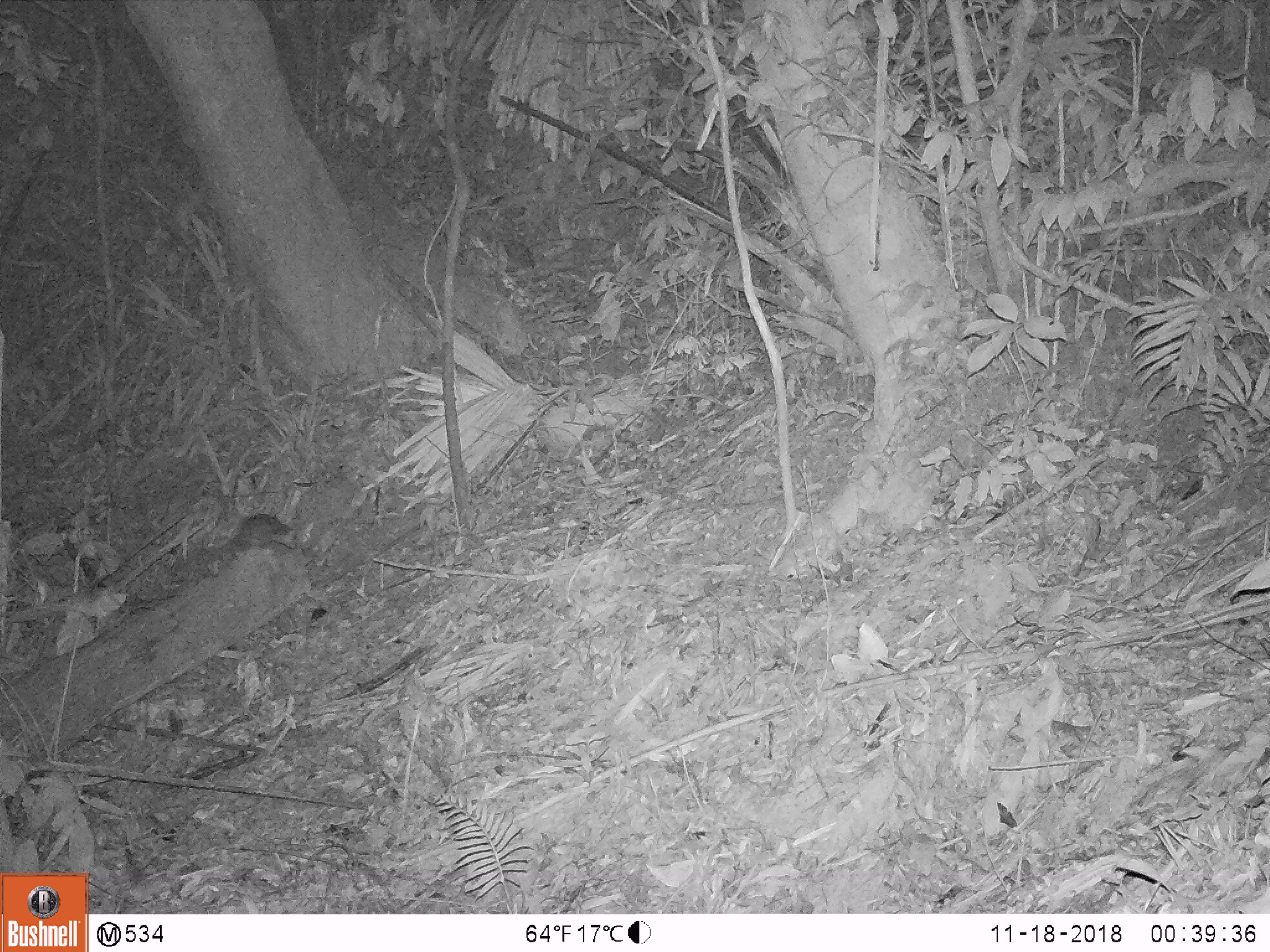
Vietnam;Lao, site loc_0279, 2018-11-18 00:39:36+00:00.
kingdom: Animalia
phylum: Chordata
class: Mammalia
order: Rodentia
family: Muridae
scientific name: Muridae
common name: old-world mice and rats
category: unidentified murid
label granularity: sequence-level